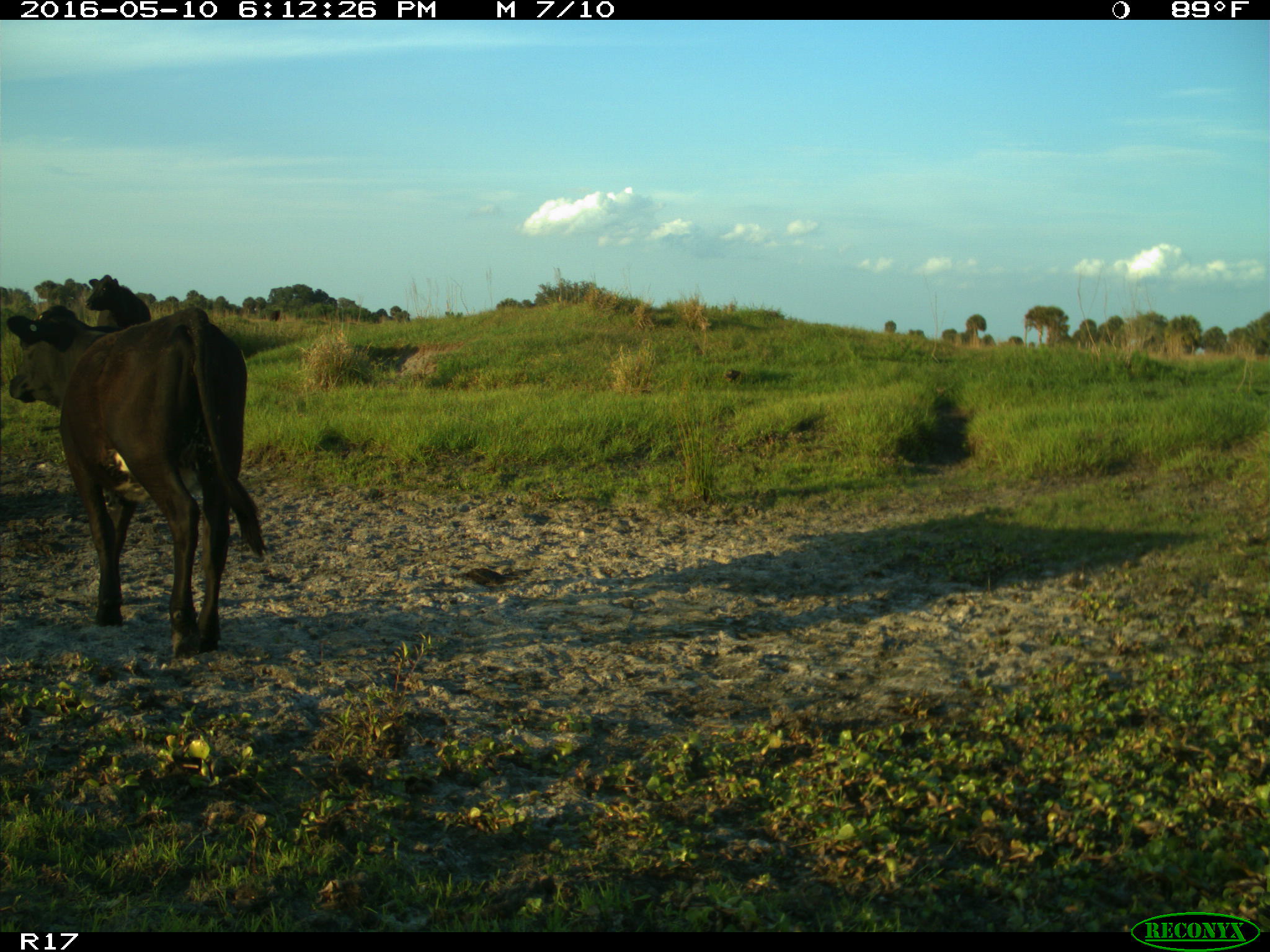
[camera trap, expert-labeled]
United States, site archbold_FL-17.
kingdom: Animalia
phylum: Chordata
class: Mammalia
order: Artiodactyla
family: Bovidae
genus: Bos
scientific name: Bos taurus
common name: domestic cow